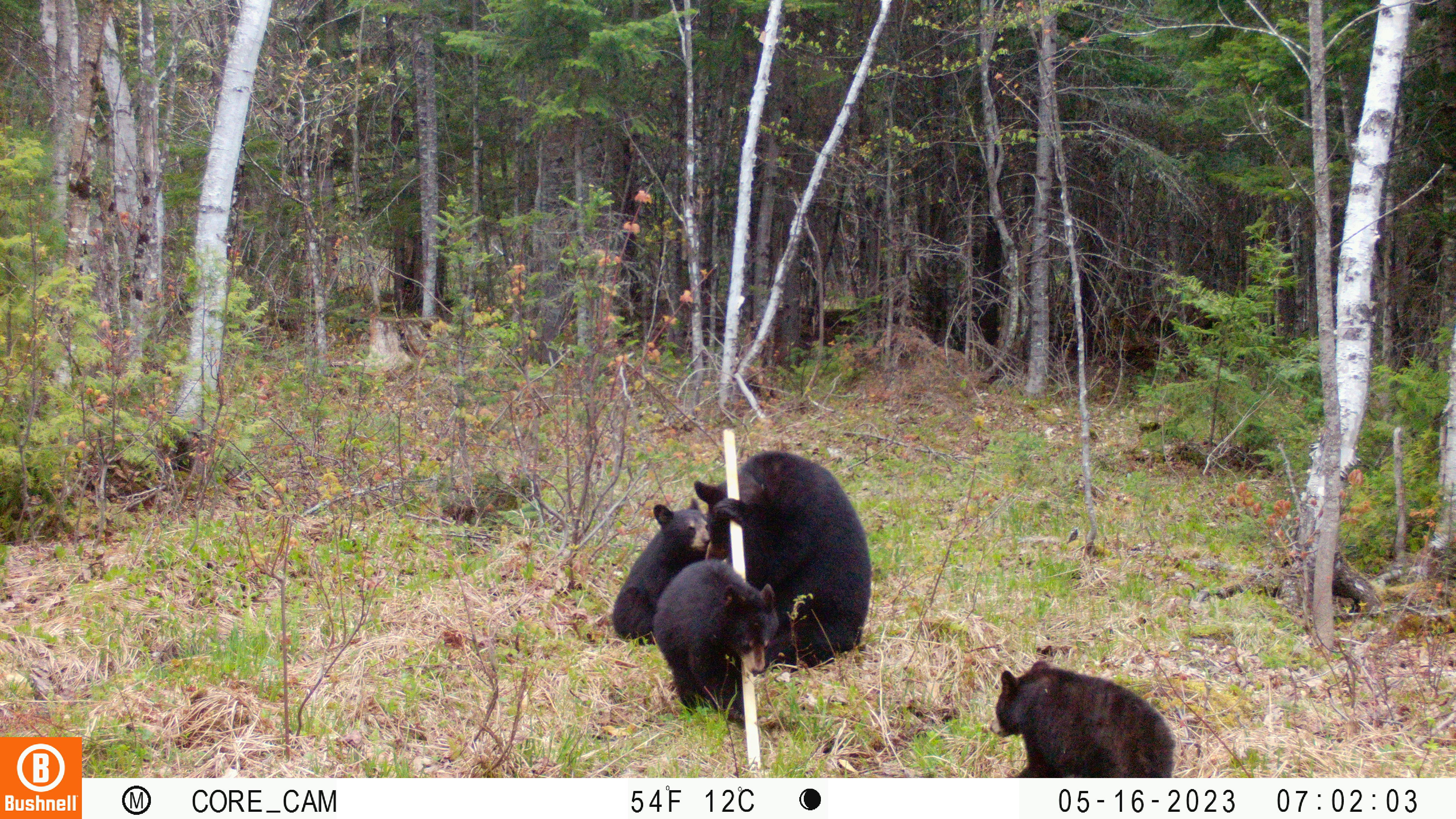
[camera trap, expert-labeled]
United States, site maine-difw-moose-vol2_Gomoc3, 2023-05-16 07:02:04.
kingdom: Animalia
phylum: Chordata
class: Mammalia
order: Carnivora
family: Ursidae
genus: Ursus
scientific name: Ursus americanus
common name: black bear